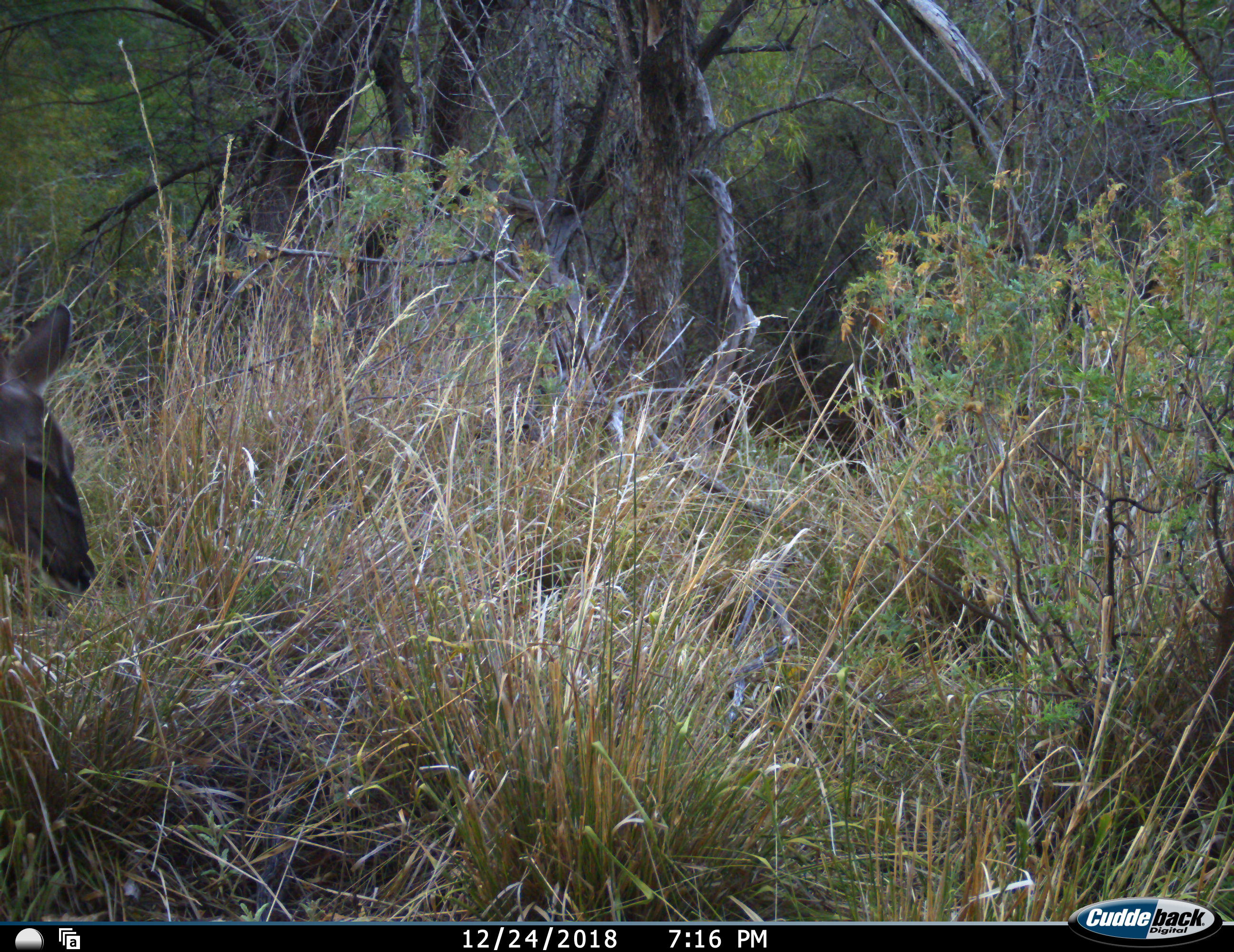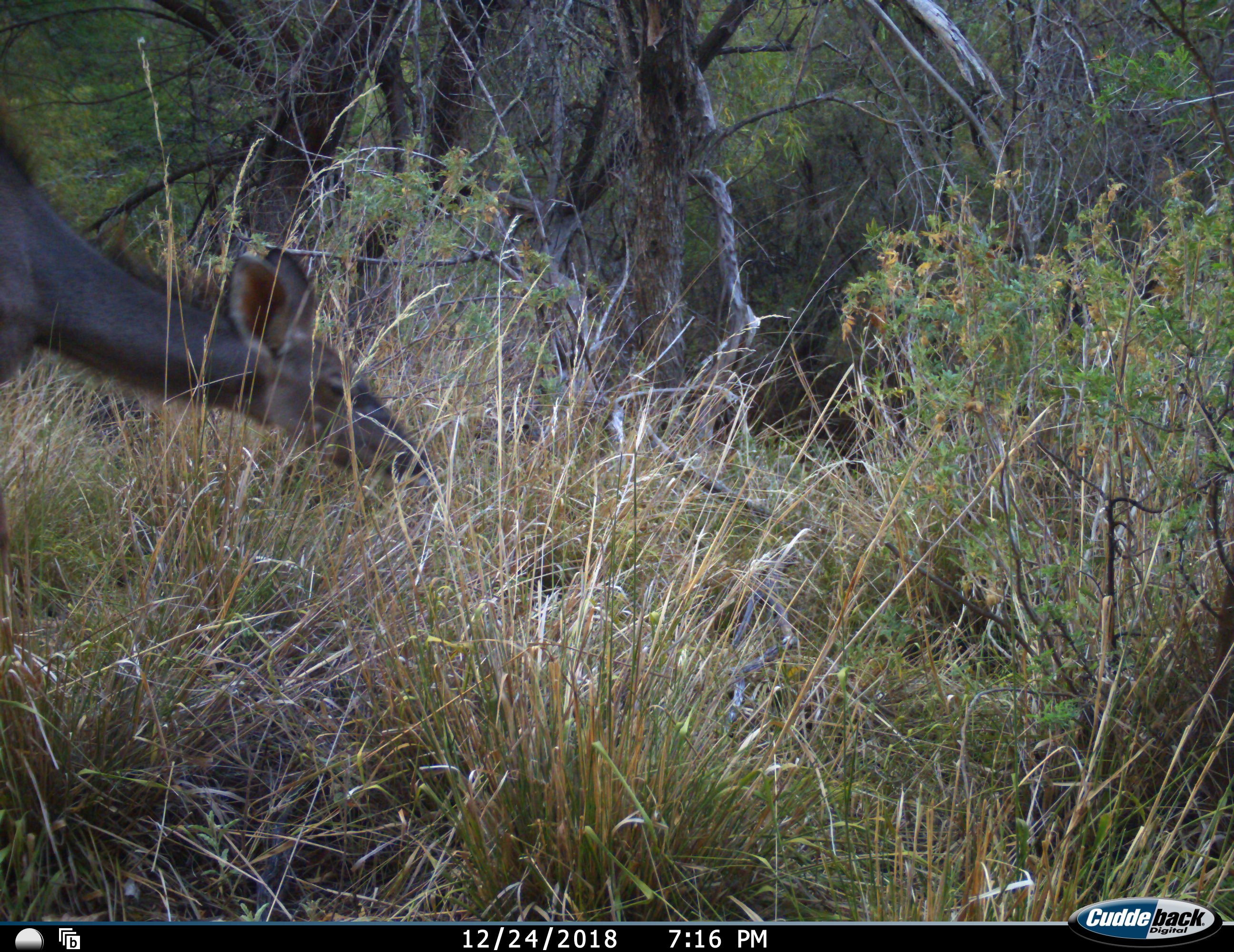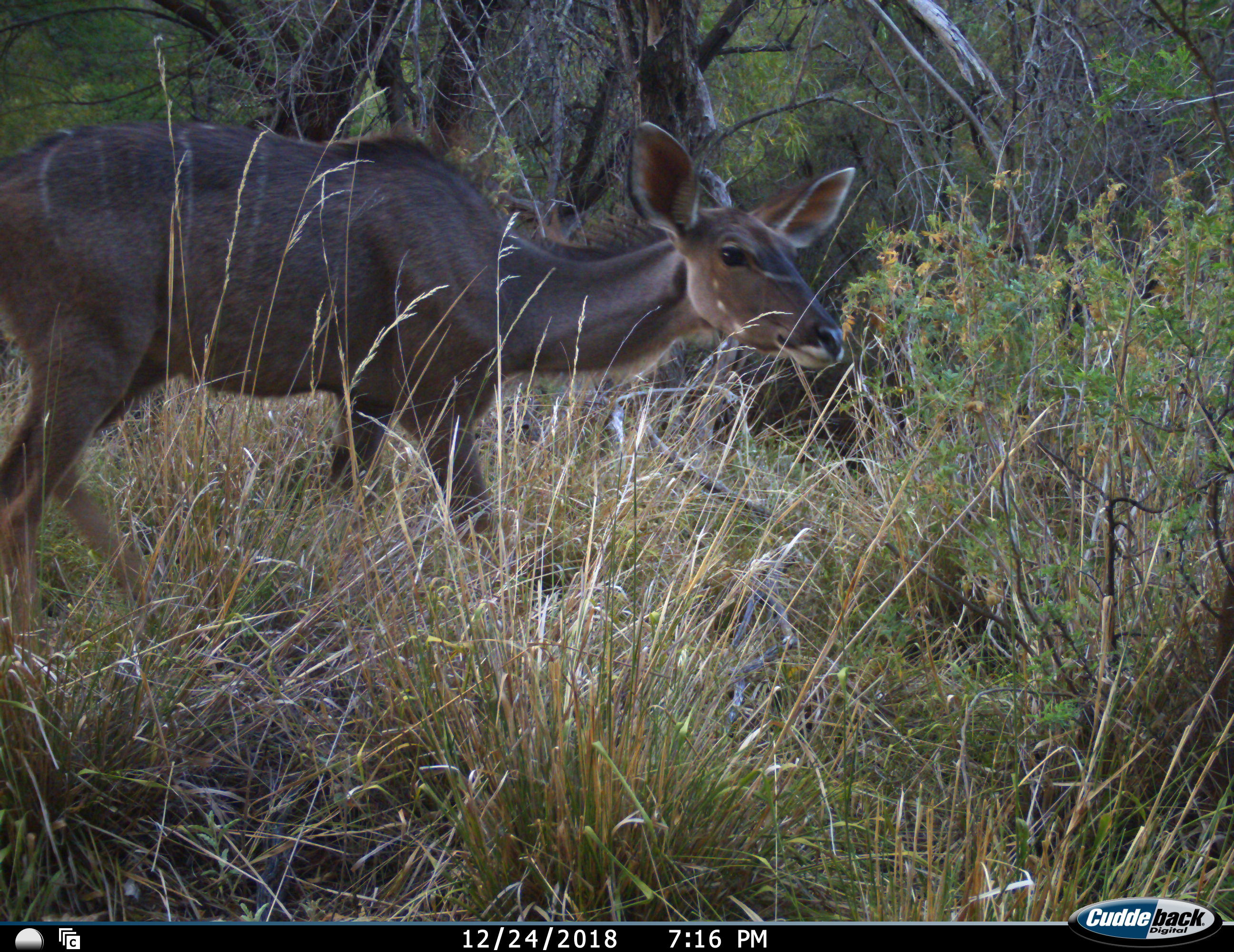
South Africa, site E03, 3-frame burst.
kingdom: Animalia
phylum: Chordata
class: Mammalia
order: Artiodactyla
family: Bovidae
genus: Tragelaphus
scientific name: Tragelaphus strepsiceros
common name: greater kudu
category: kudu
Kudu (greater kudu) (Tragelaphus strepsiceros), count 1. Behavior (volunteer vote fractions): standing 0%, resting 0%, moving 75%, interacting 0%. Young present (vote fraction): 0%. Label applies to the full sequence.